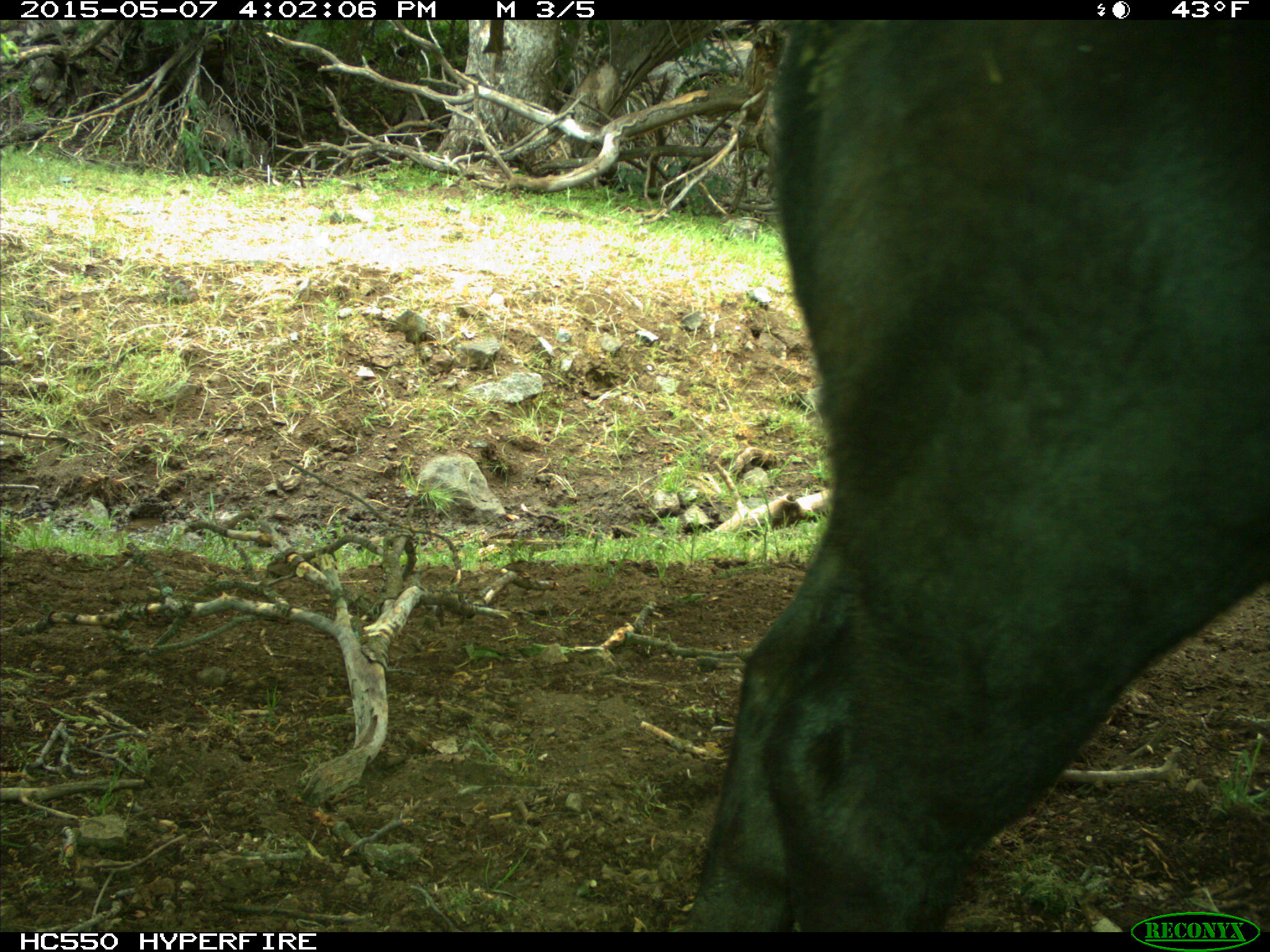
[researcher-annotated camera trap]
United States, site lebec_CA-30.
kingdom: Animalia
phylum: Chordata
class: Mammalia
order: Artiodactyla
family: Bovidae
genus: Bos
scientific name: Bos taurus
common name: domestic cow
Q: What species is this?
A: Bos taurus (domestic cow).